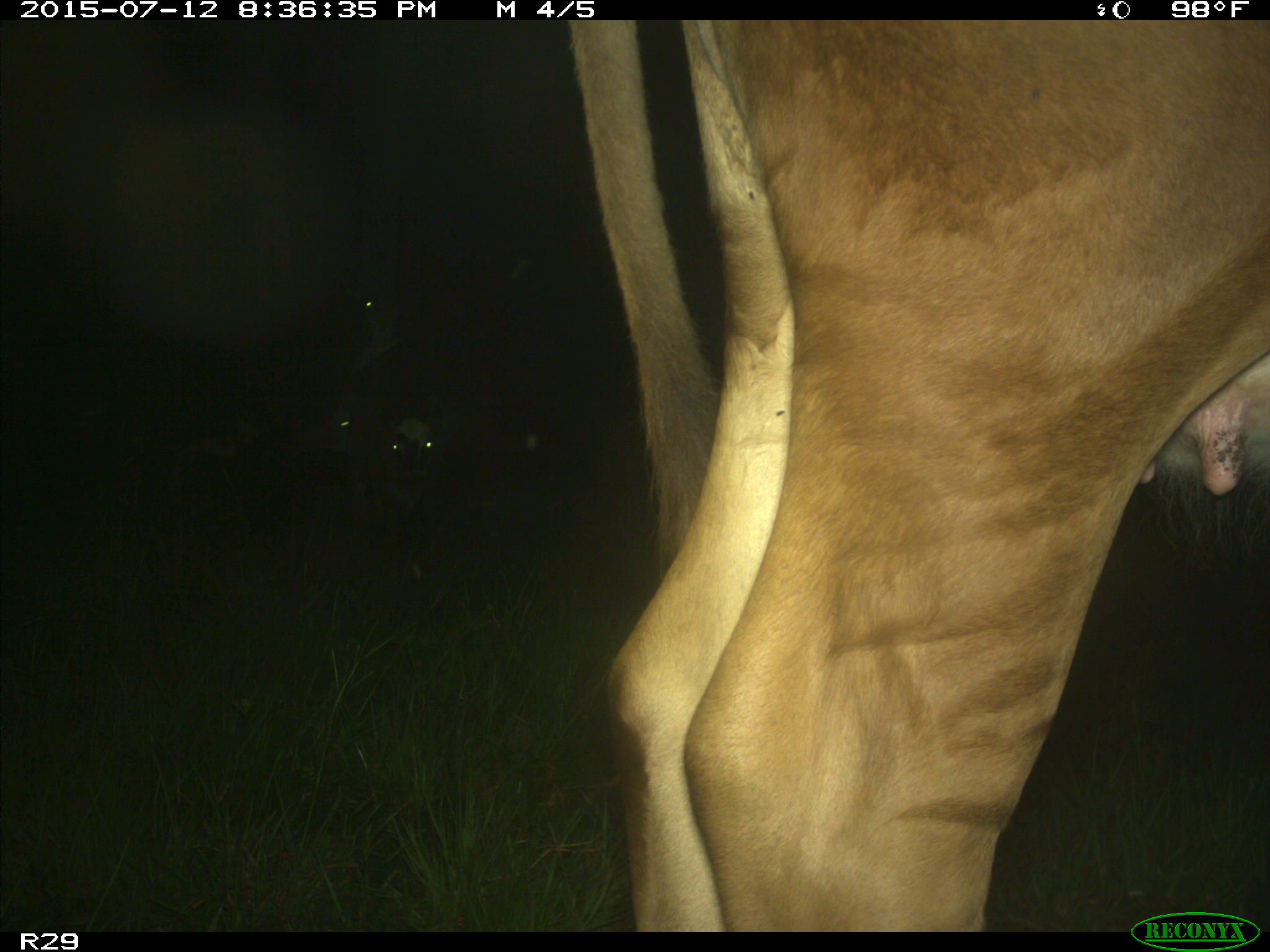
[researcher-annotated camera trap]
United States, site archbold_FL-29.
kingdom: Animalia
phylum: Chordata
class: Mammalia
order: Artiodactyla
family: Bovidae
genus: Bos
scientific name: Bos taurus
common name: domestic cow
Bos taurus (domestic cow).